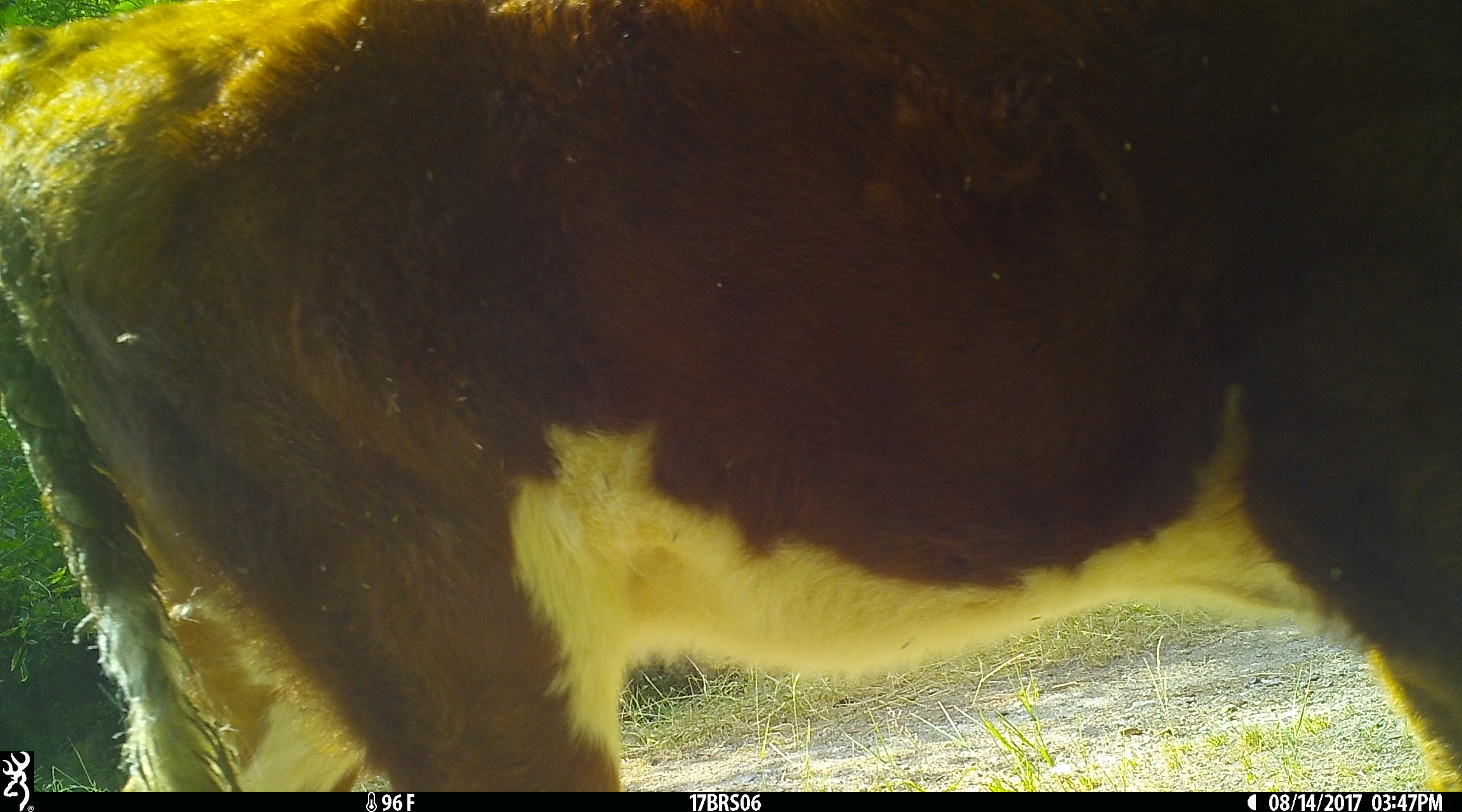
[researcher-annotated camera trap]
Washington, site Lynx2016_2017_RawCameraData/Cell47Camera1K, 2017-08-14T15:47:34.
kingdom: Animalia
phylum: Chordata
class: Mammalia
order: Artiodactyla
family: Bovidae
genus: Bos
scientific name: Bos taurus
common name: domestic cattle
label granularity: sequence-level